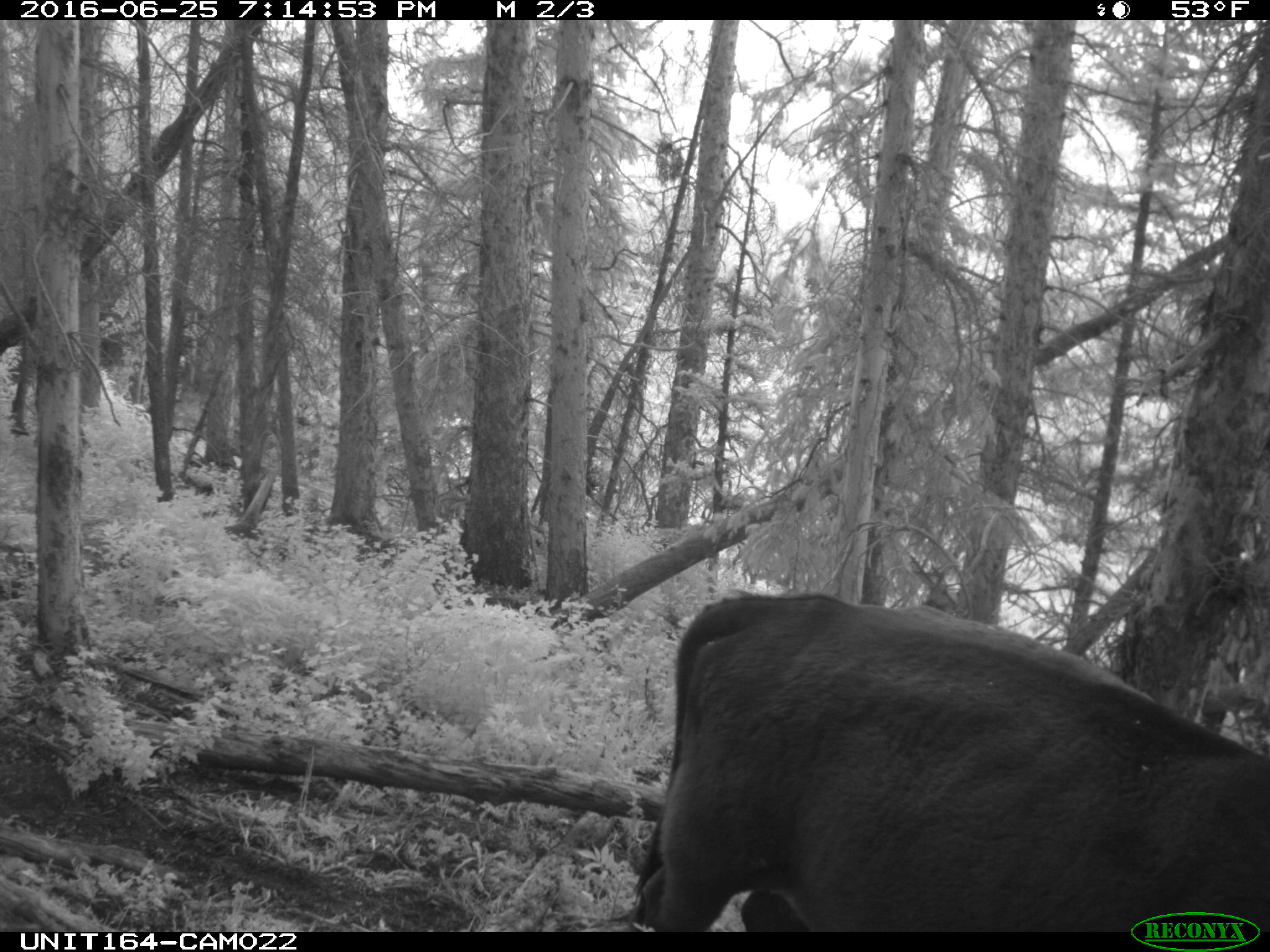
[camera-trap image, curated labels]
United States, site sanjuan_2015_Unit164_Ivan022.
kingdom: Animalia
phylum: Chordata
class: Mammalia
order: Artiodactyla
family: Bovidae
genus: Bos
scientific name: Bos taurus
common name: domestic cow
Bos taurus (domestic cow).